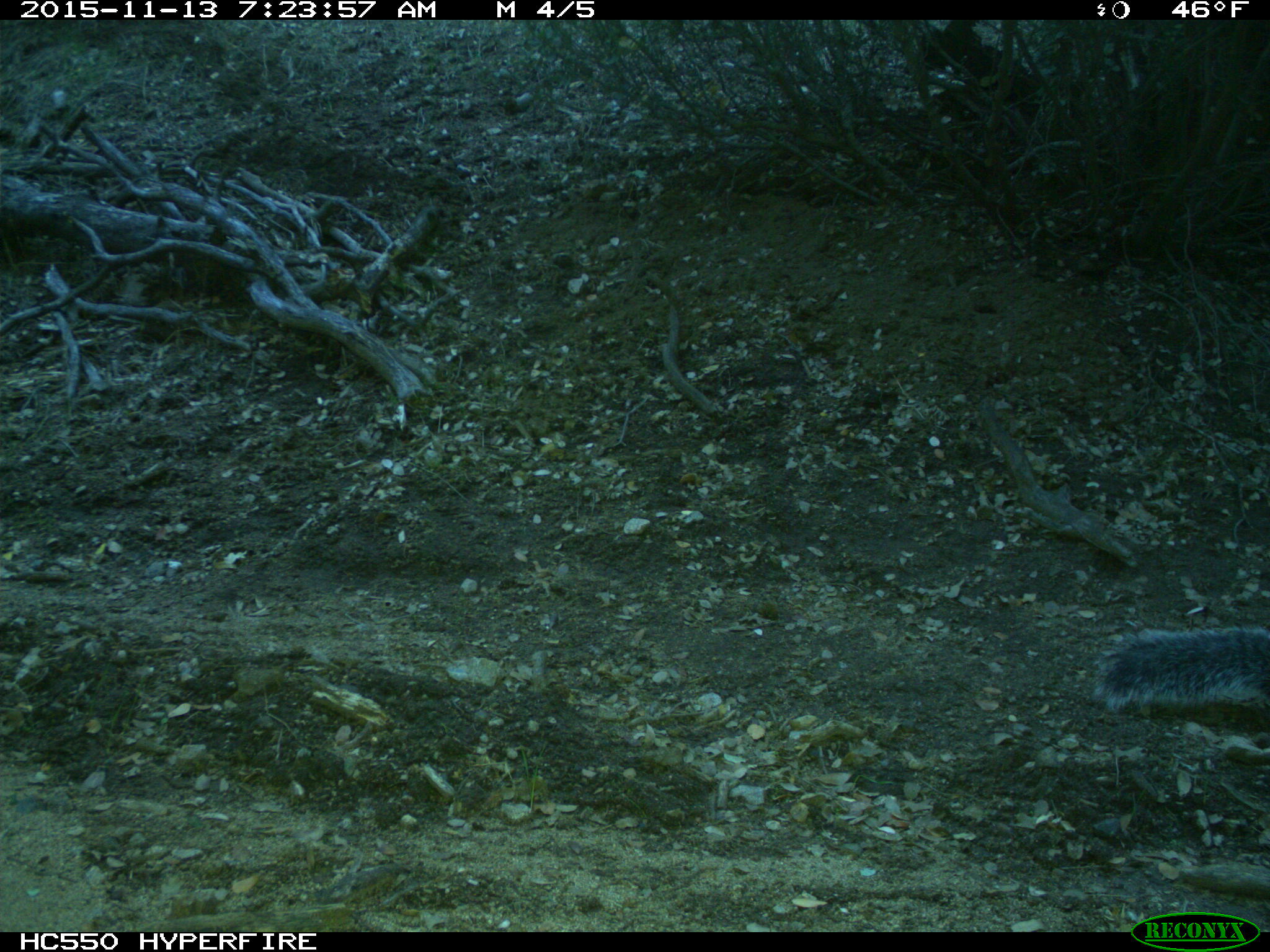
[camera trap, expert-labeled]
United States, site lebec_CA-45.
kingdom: Animalia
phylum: Chordata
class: Mammalia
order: Rodentia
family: Sciuridae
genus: Sciurus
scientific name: Sciurus carolinensis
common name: eastern gray squirrel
Sciurus carolinensis (eastern gray squirrel).